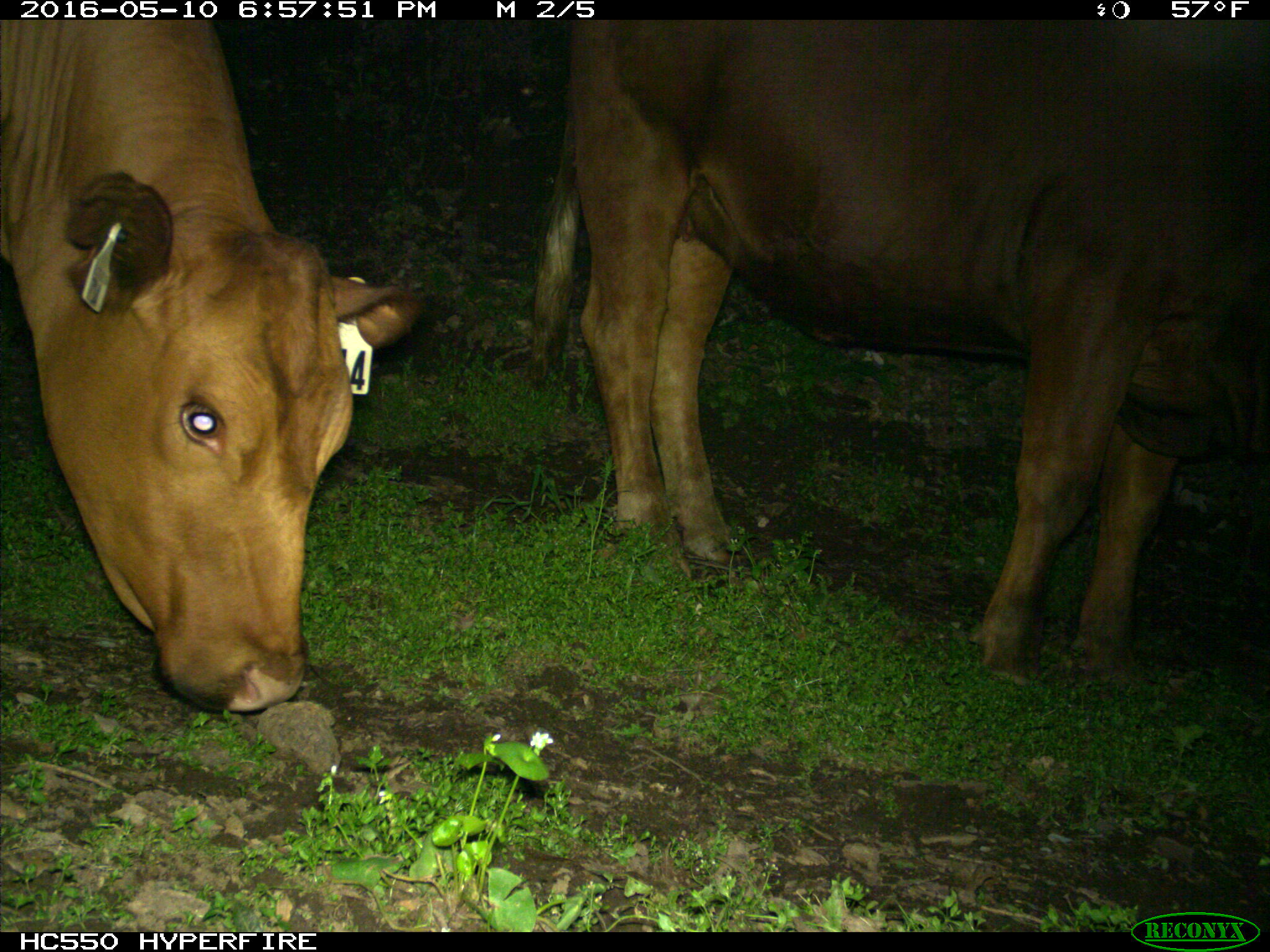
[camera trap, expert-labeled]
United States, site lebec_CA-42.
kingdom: Animalia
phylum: Chordata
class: Mammalia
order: Artiodactyla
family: Bovidae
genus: Bos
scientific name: Bos taurus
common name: domestic cow